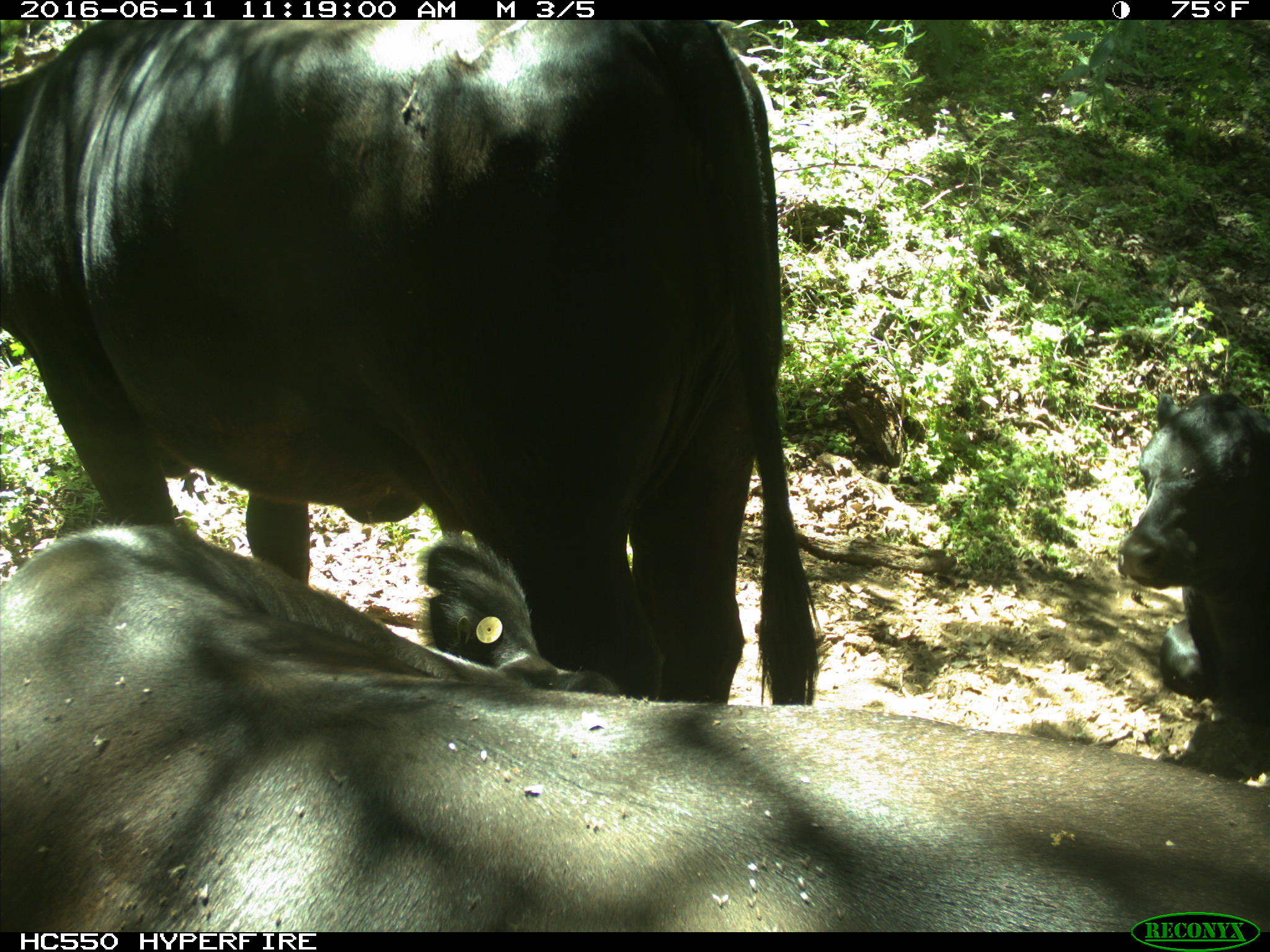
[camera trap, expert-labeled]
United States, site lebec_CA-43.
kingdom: Animalia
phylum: Chordata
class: Mammalia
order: Artiodactyla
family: Bovidae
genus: Bos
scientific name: Bos taurus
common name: domestic cow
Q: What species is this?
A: Bos taurus (domestic cow).